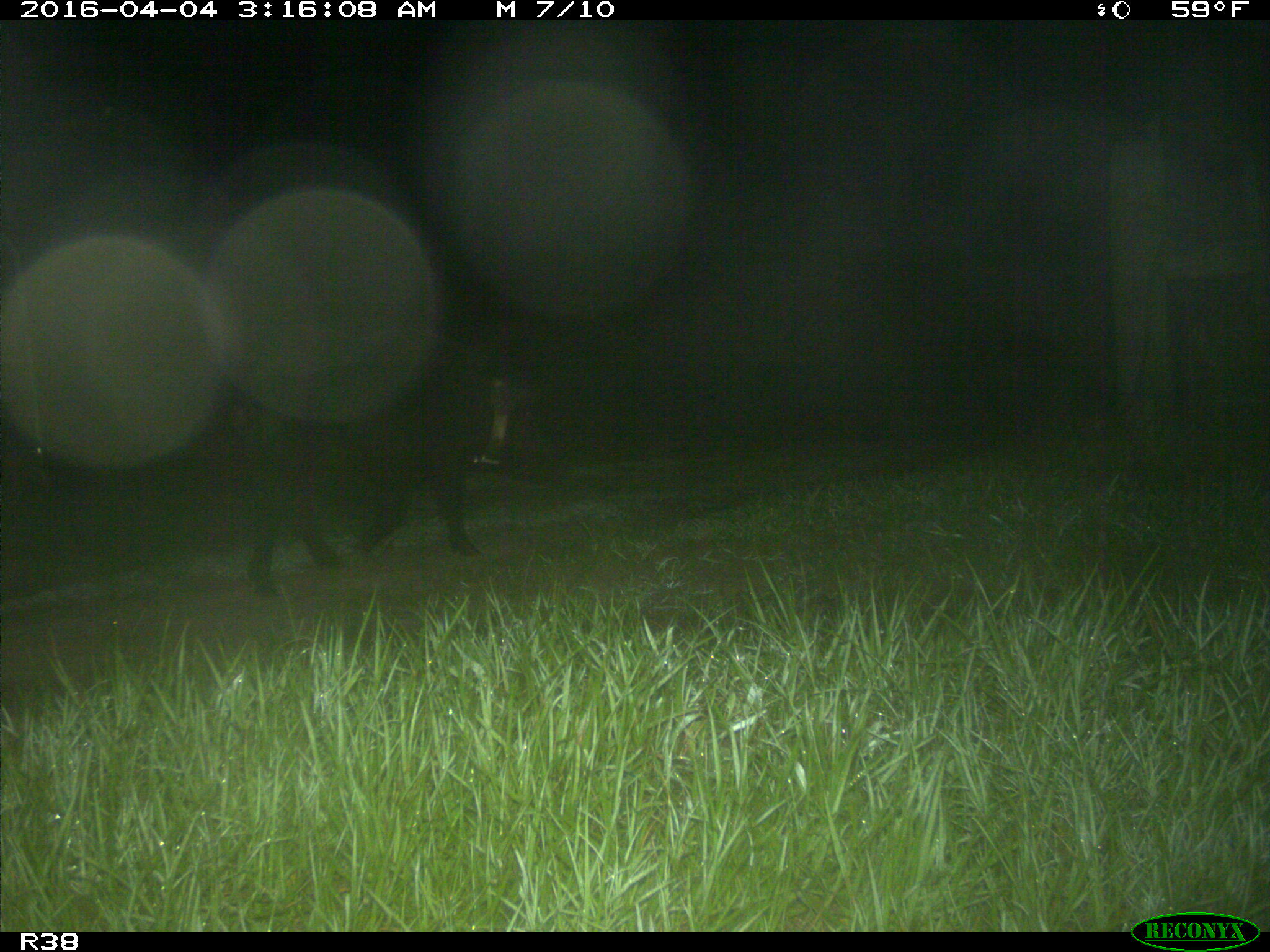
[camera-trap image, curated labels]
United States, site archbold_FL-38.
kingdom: Animalia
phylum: Chordata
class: Mammalia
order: Artiodactyla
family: Suidae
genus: Sus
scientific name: Sus scrofa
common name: wild boar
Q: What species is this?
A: Sus scrofa (wild boar).